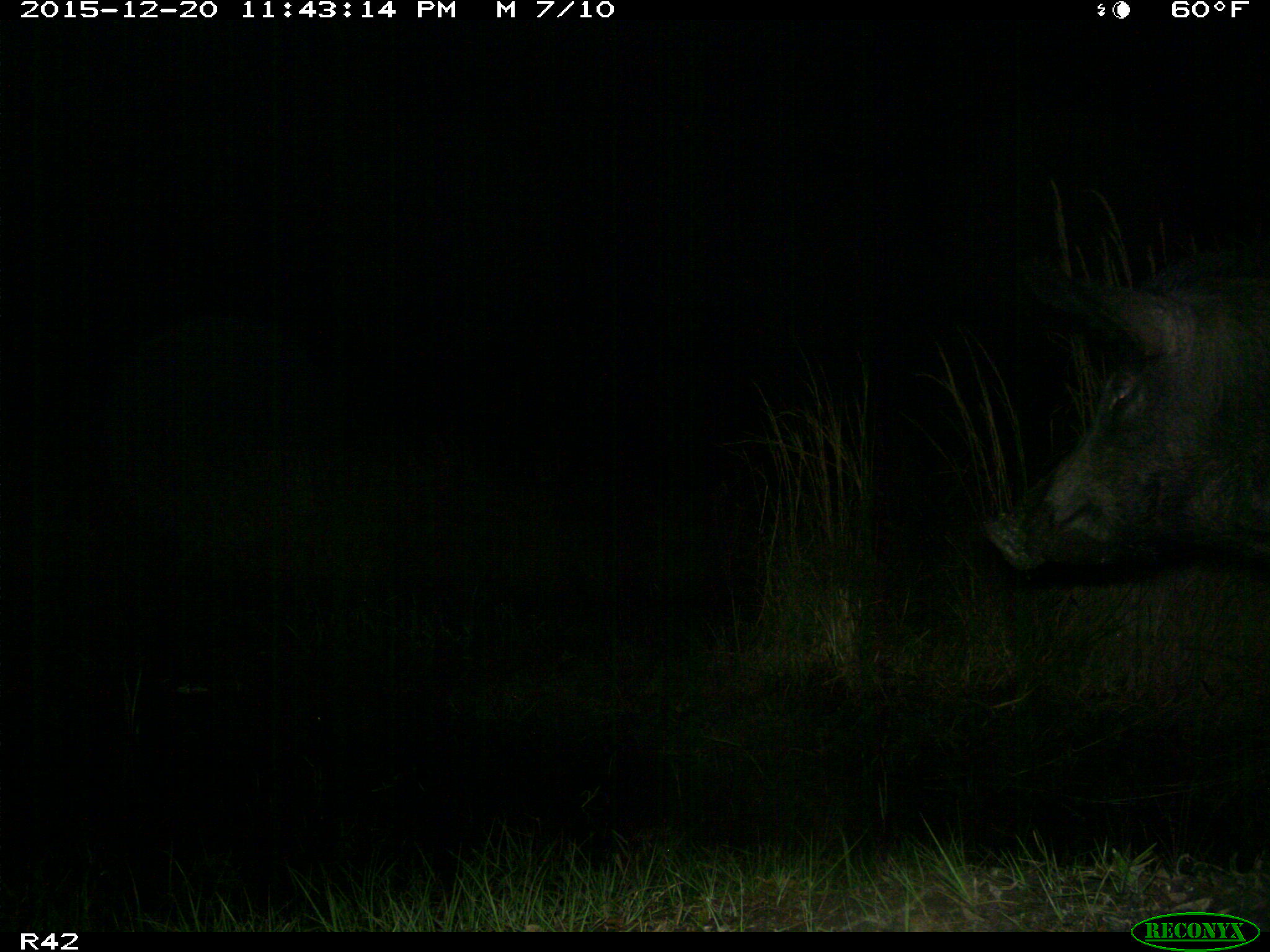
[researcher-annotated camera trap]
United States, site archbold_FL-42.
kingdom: Animalia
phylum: Chordata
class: Mammalia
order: Artiodactyla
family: Suidae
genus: Sus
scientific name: Sus scrofa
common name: wild boar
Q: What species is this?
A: Sus scrofa (wild boar).